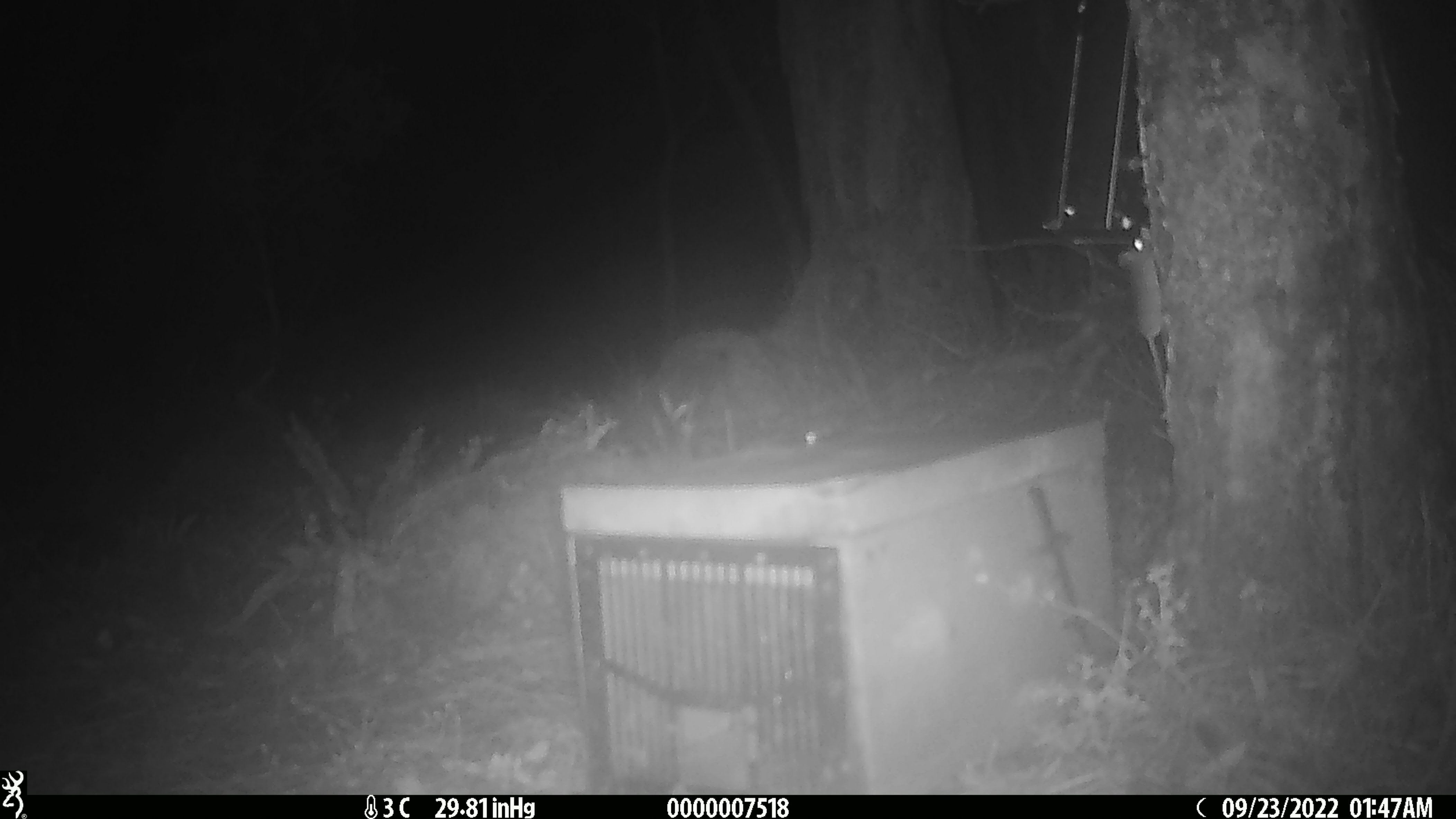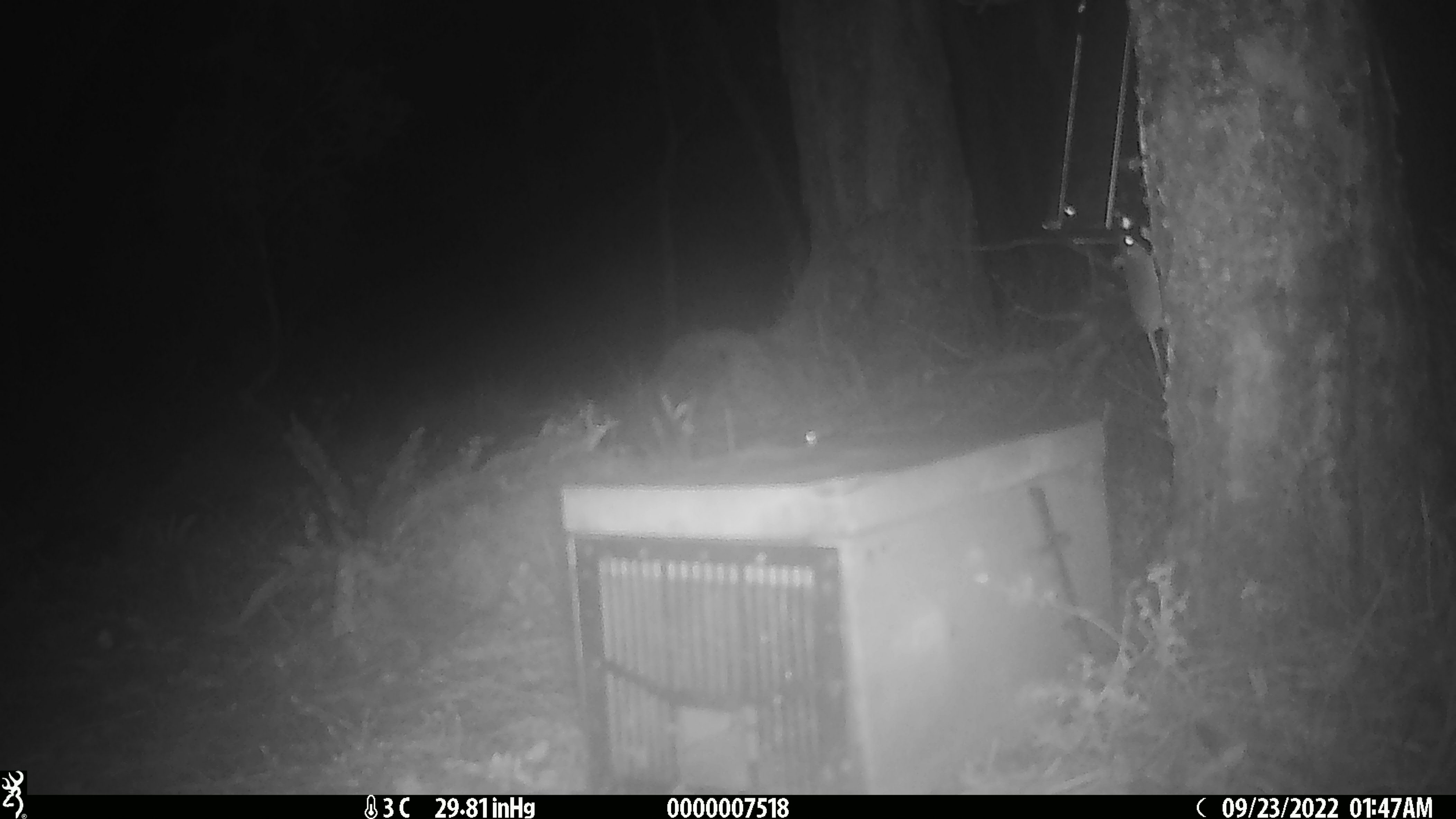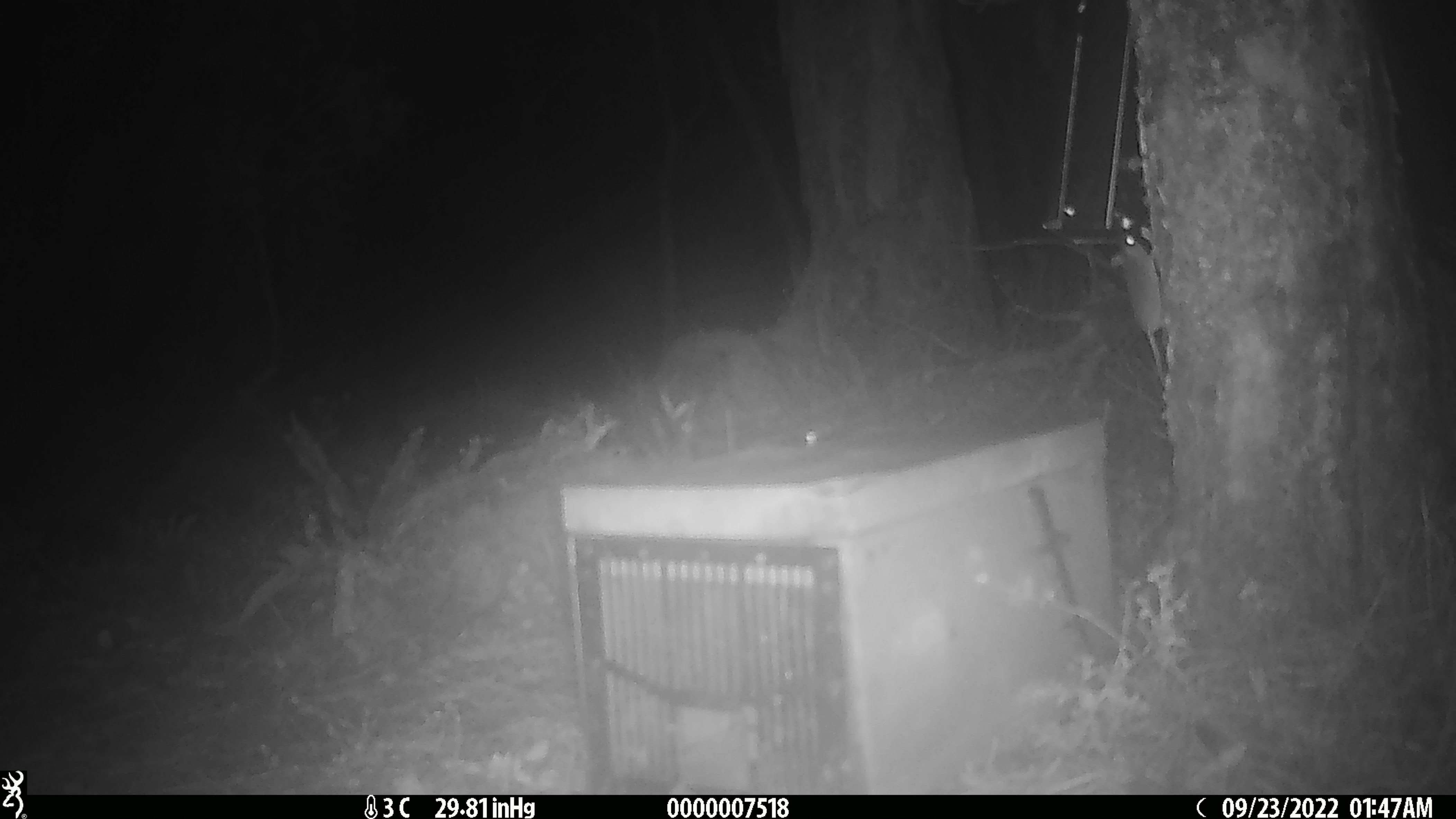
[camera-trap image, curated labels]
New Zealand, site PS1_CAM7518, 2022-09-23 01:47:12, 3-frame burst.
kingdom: Animalia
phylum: Chordata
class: Mammalia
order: Rodentia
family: Muridae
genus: Mus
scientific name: Mus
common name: mouse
Mouse (Mus).